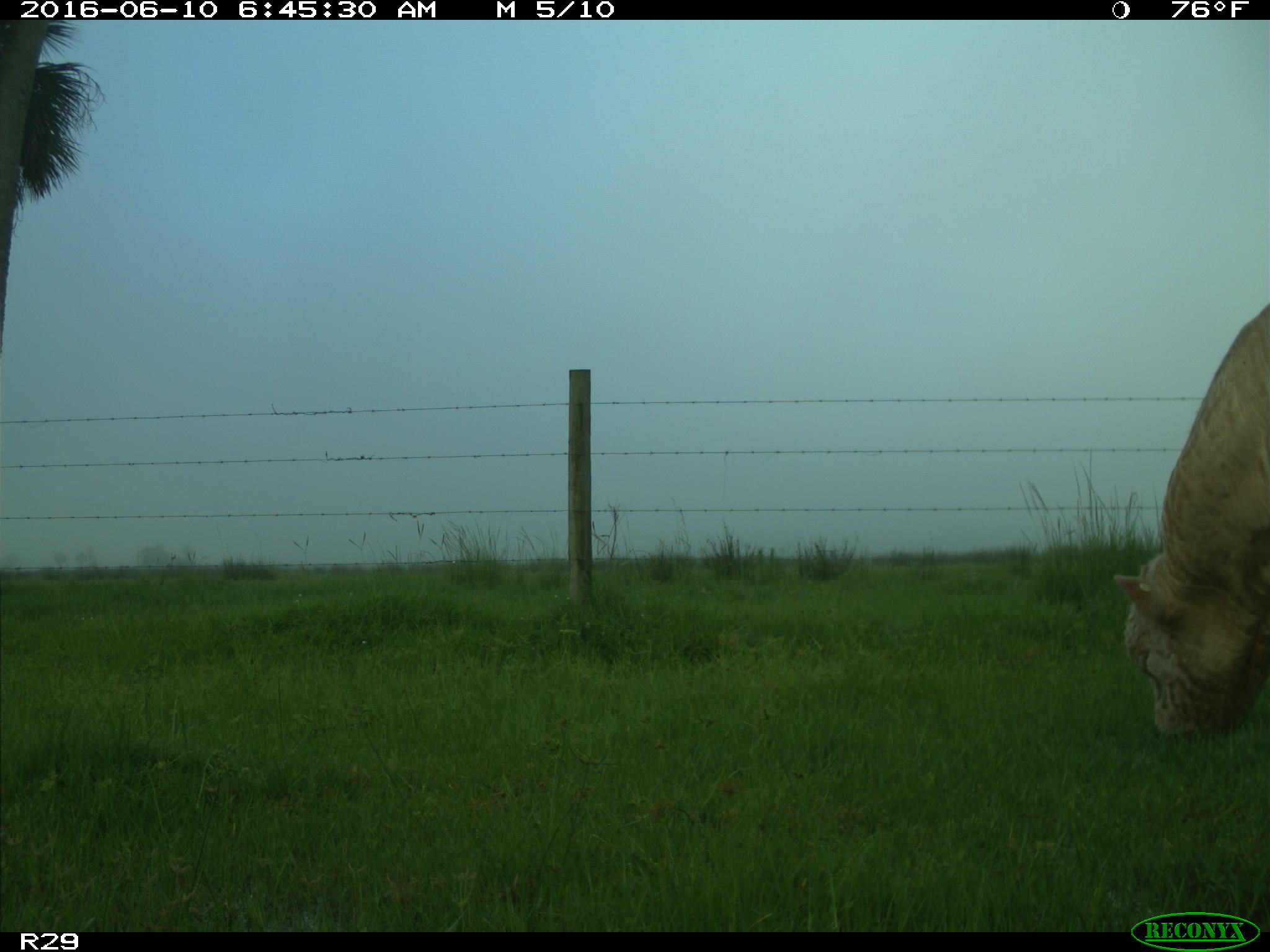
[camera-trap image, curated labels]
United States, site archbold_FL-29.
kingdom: Animalia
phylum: Chordata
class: Mammalia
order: Artiodactyla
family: Bovidae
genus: Bos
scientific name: Bos taurus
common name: domestic cow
Bos taurus (domestic cow).